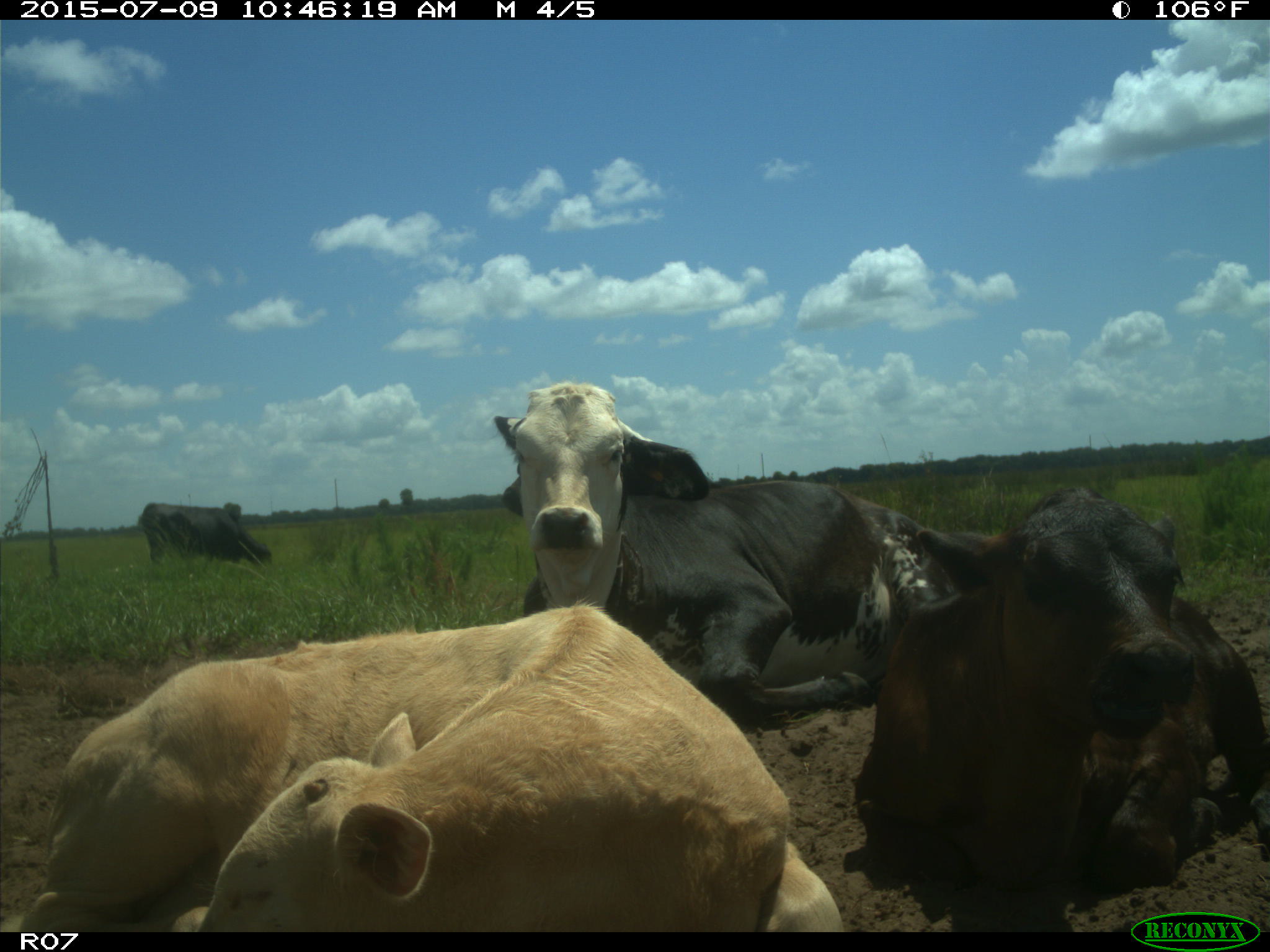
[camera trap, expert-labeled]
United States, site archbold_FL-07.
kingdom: Animalia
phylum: Chordata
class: Mammalia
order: Artiodactyla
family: Bovidae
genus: Bos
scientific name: Bos taurus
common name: domestic cow